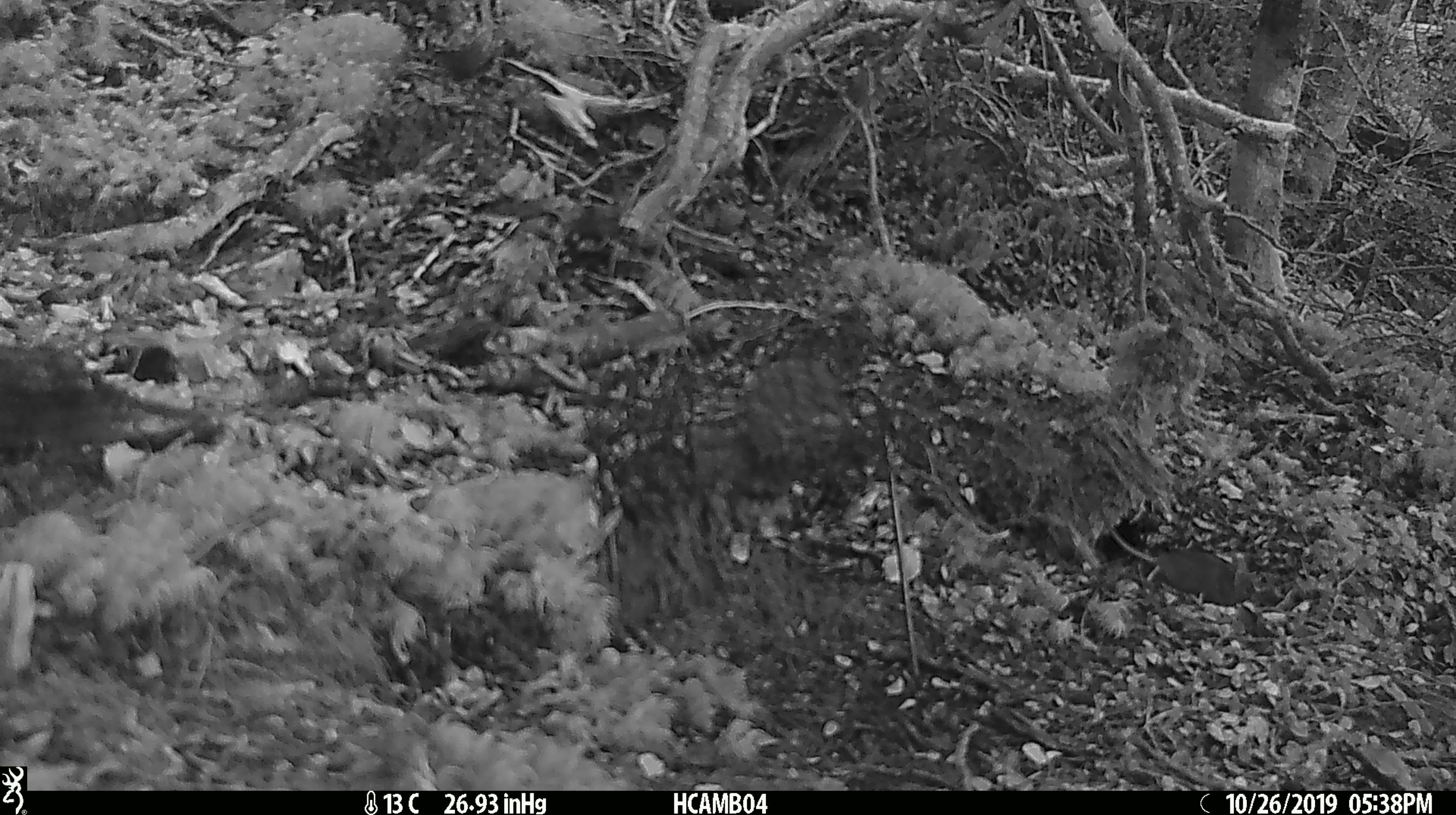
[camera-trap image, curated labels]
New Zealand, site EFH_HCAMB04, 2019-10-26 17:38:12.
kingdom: Animalia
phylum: Chordata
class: Mammalia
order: Rodentia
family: Muridae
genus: Mus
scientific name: Mus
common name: mouse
Mouse (Mus).